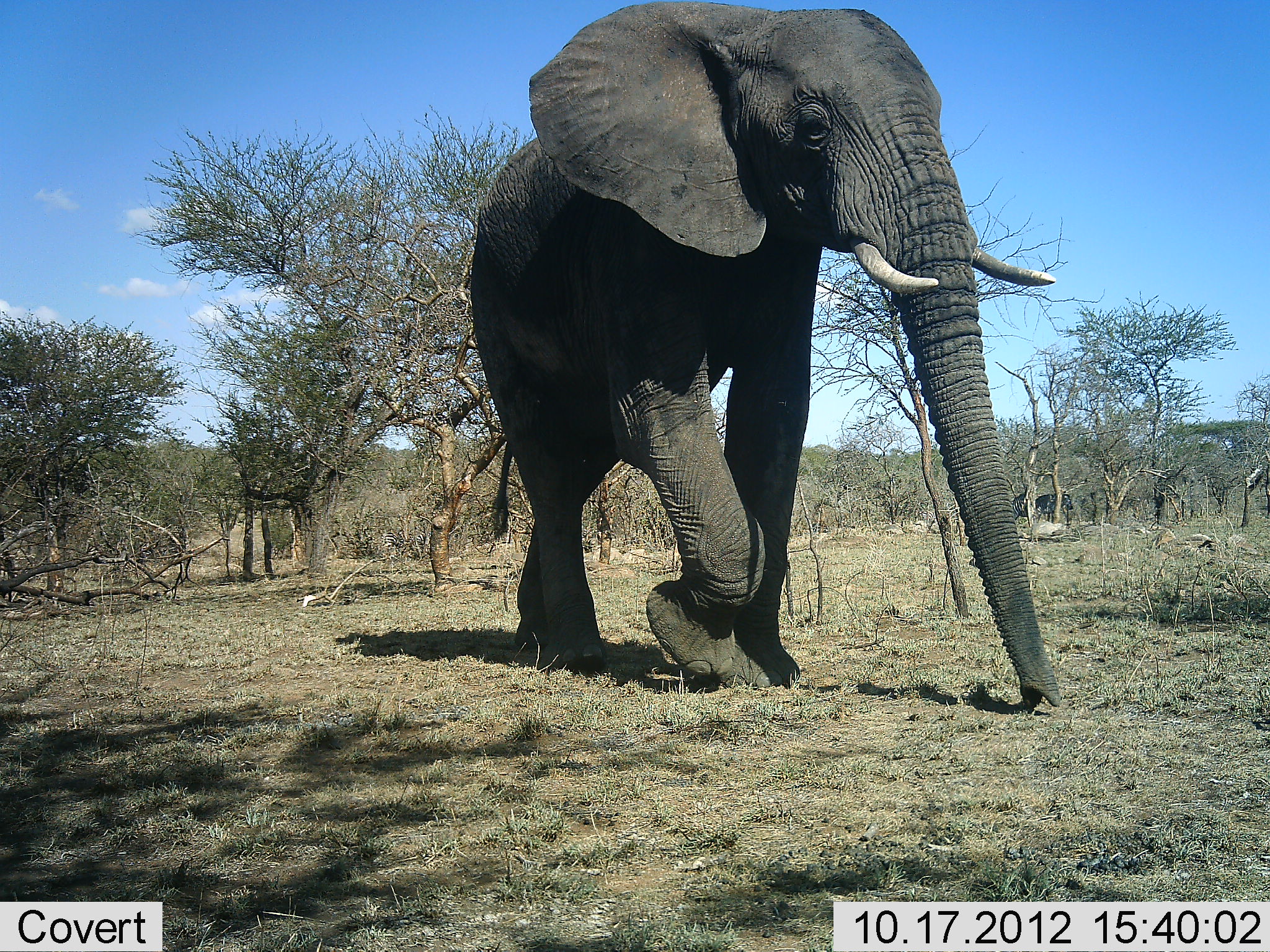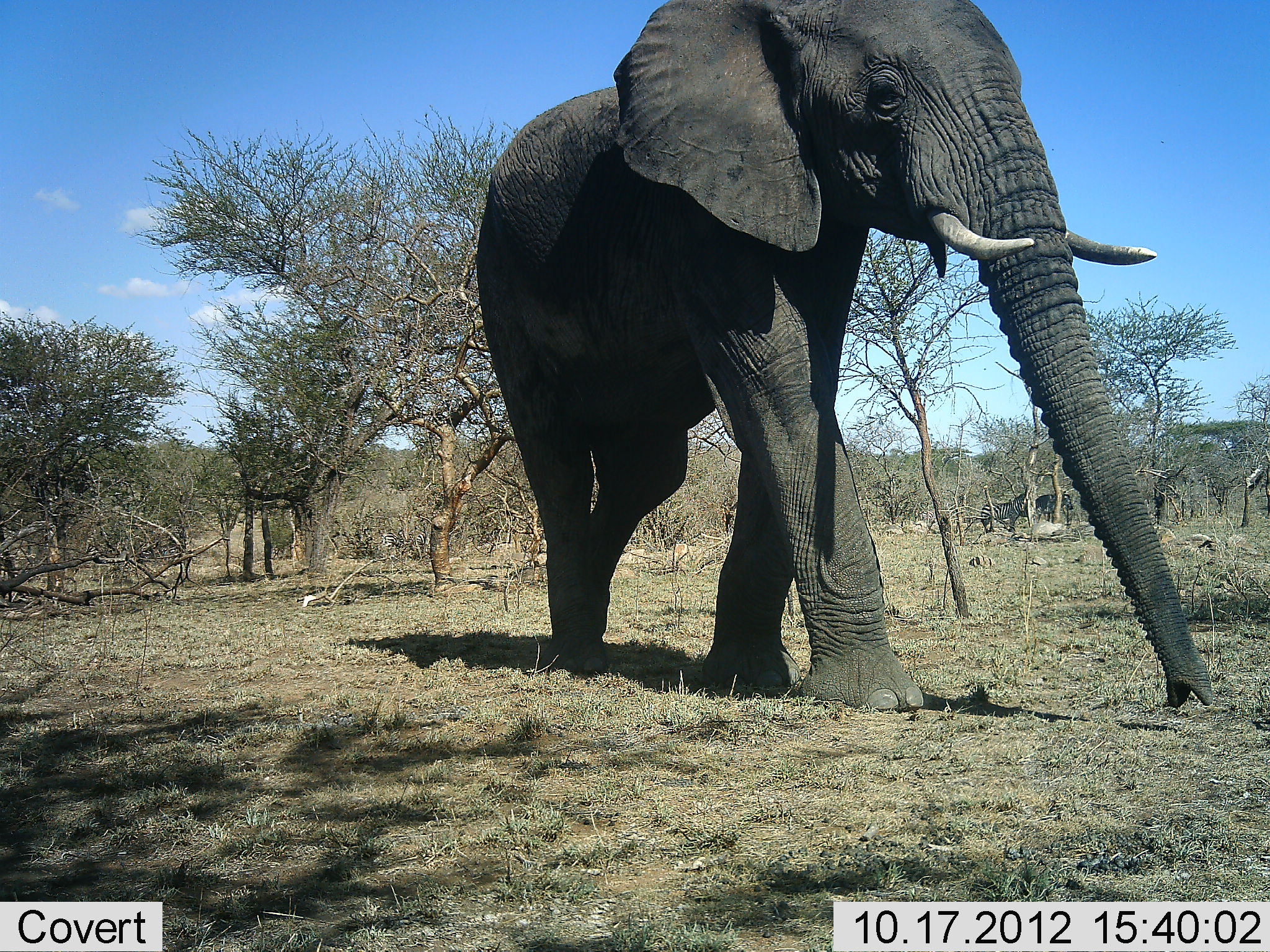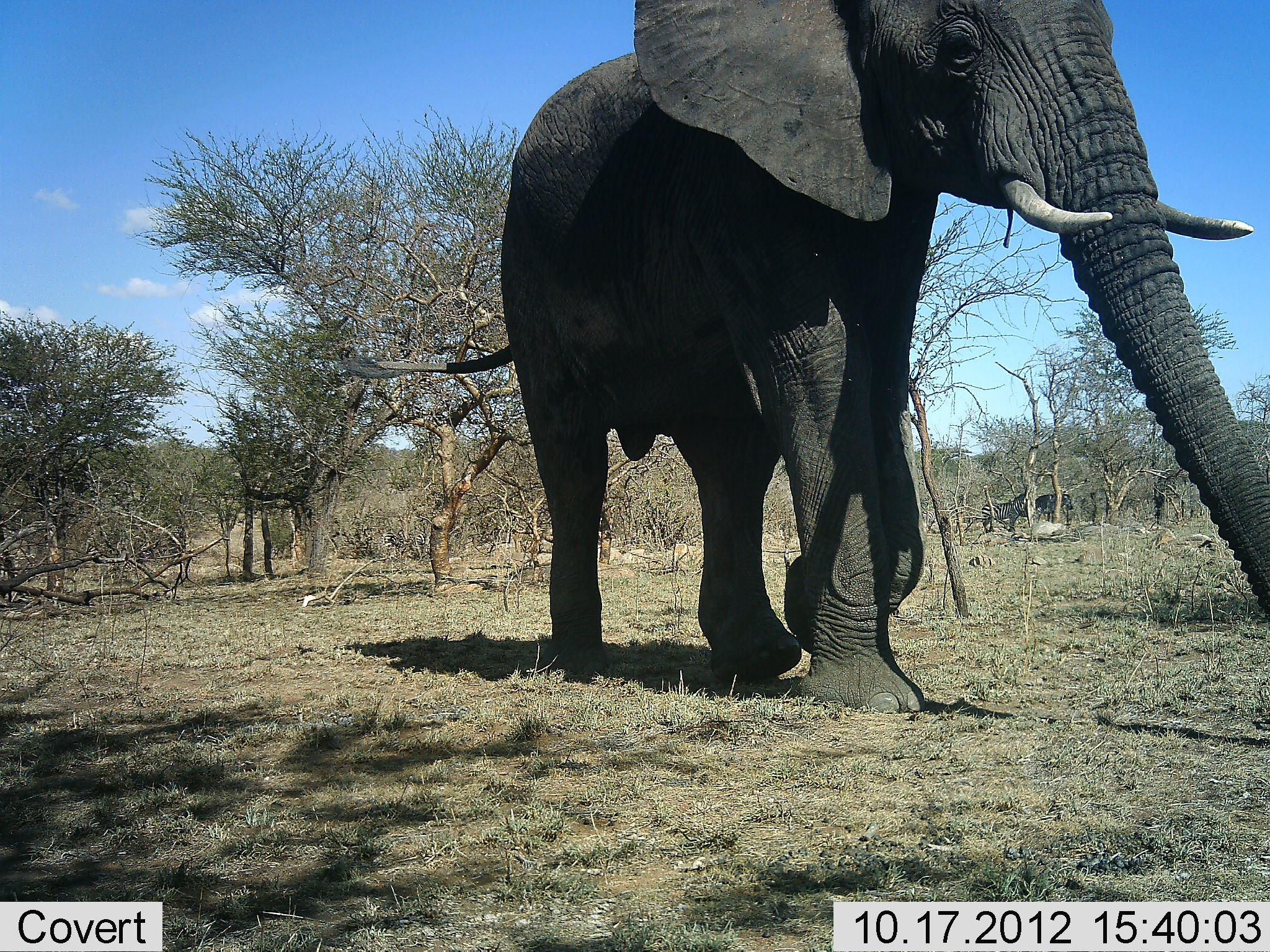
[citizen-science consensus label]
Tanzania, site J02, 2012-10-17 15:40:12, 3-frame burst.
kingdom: Animalia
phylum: Chordata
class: Mammalia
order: Proboscidea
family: Elephantidae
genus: Loxodonta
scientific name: Loxodonta africana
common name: african bush elephant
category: elephant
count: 1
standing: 0%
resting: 8%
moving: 100%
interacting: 0%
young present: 0%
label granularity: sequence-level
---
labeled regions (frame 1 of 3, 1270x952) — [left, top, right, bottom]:
animal: [471, 0, 1067, 721]; [1035, 493, 1073, 523]; [400, 527, 433, 557]; [380, 532, 405, 557]; [1008, 493, 1030, 521]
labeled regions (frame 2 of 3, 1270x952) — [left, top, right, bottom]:
animal: [475, 0, 1219, 718]; [980, 493, 1029, 534]; [1035, 492, 1075, 524]; [402, 528, 427, 565]; [375, 530, 407, 552]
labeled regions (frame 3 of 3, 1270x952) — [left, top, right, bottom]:
animal: [336, 0, 1269, 712]; [981, 491, 1028, 533]; [1035, 494, 1073, 521]; [382, 531, 405, 565]; [407, 532, 425, 565]